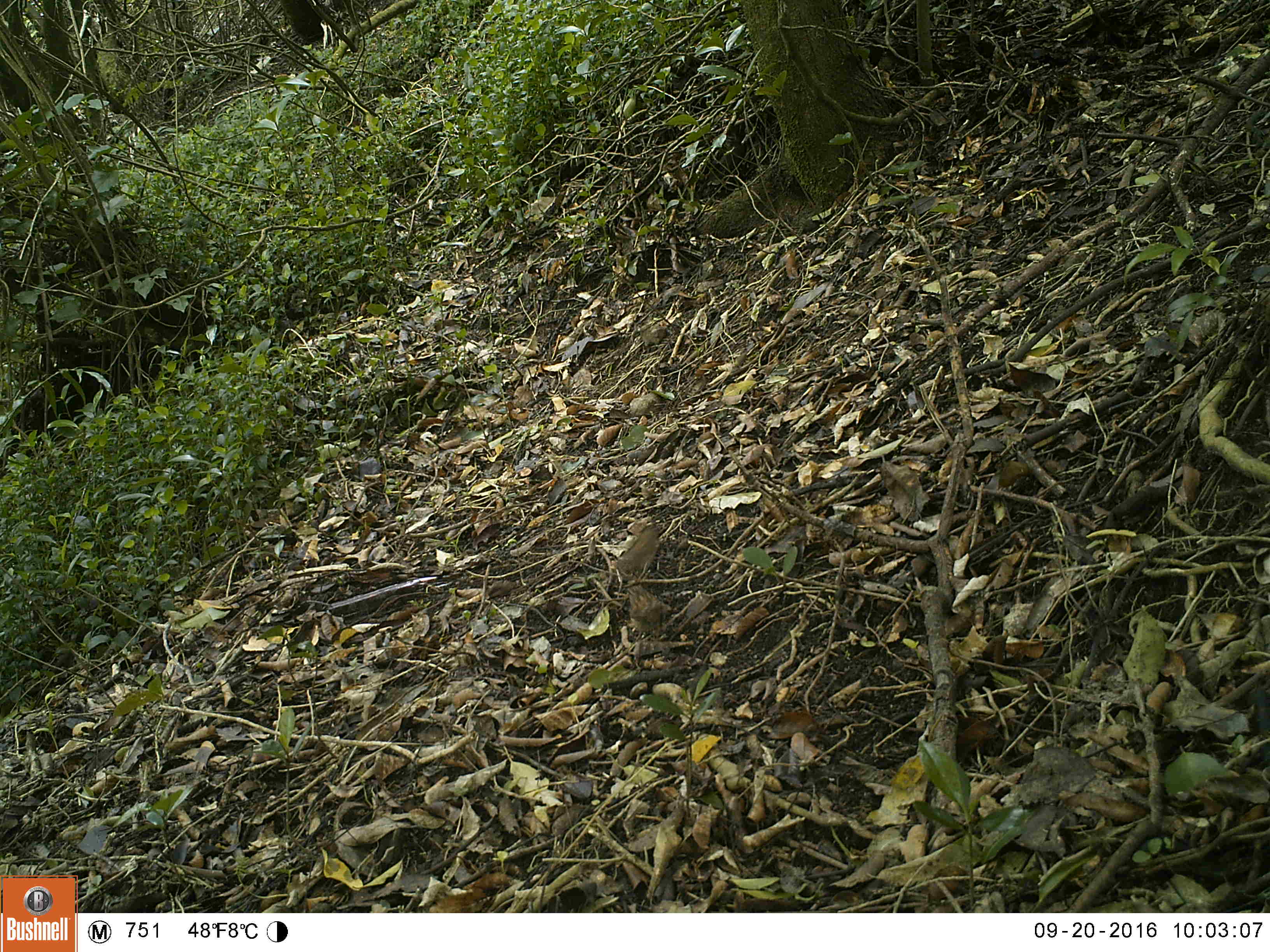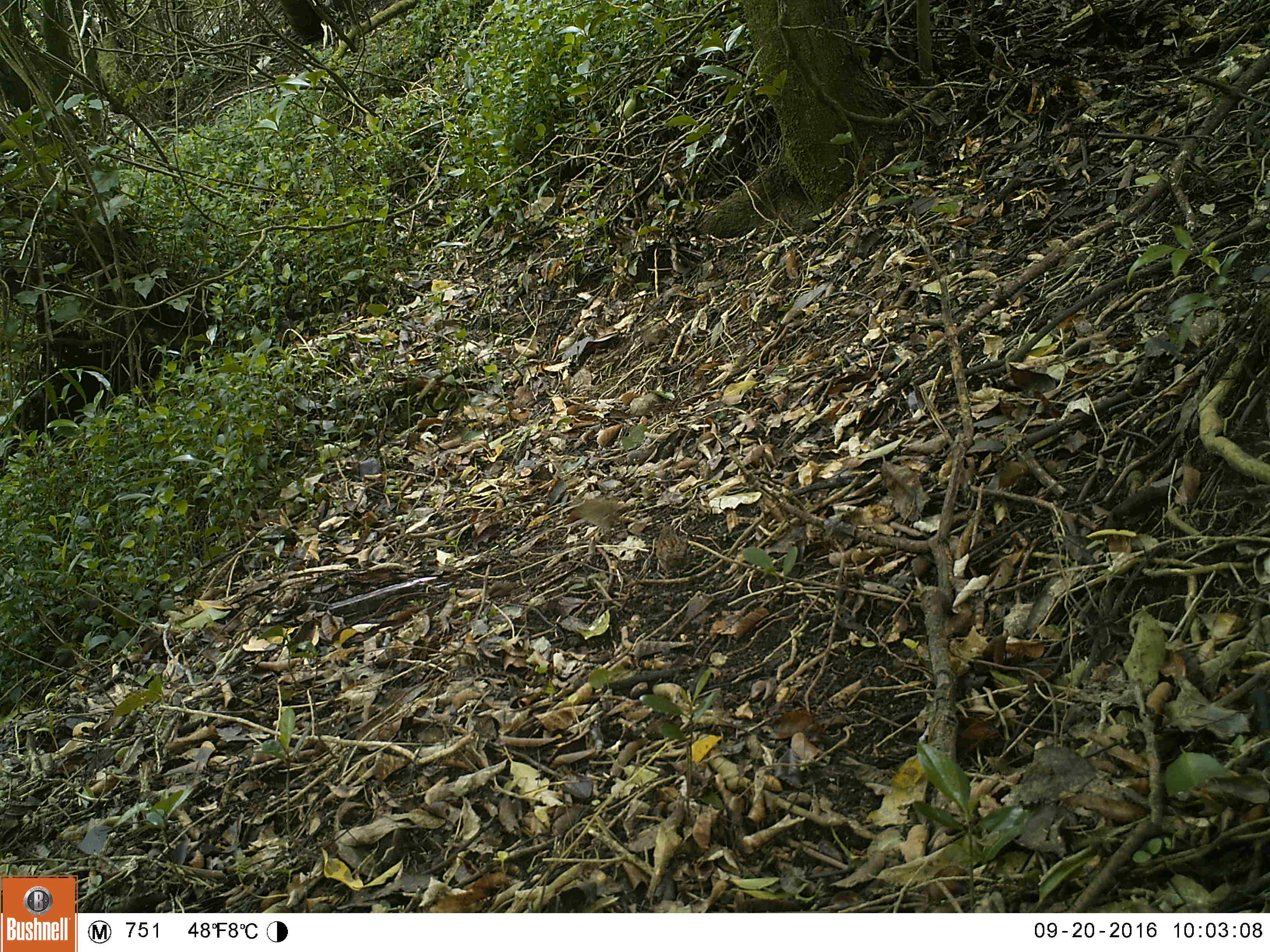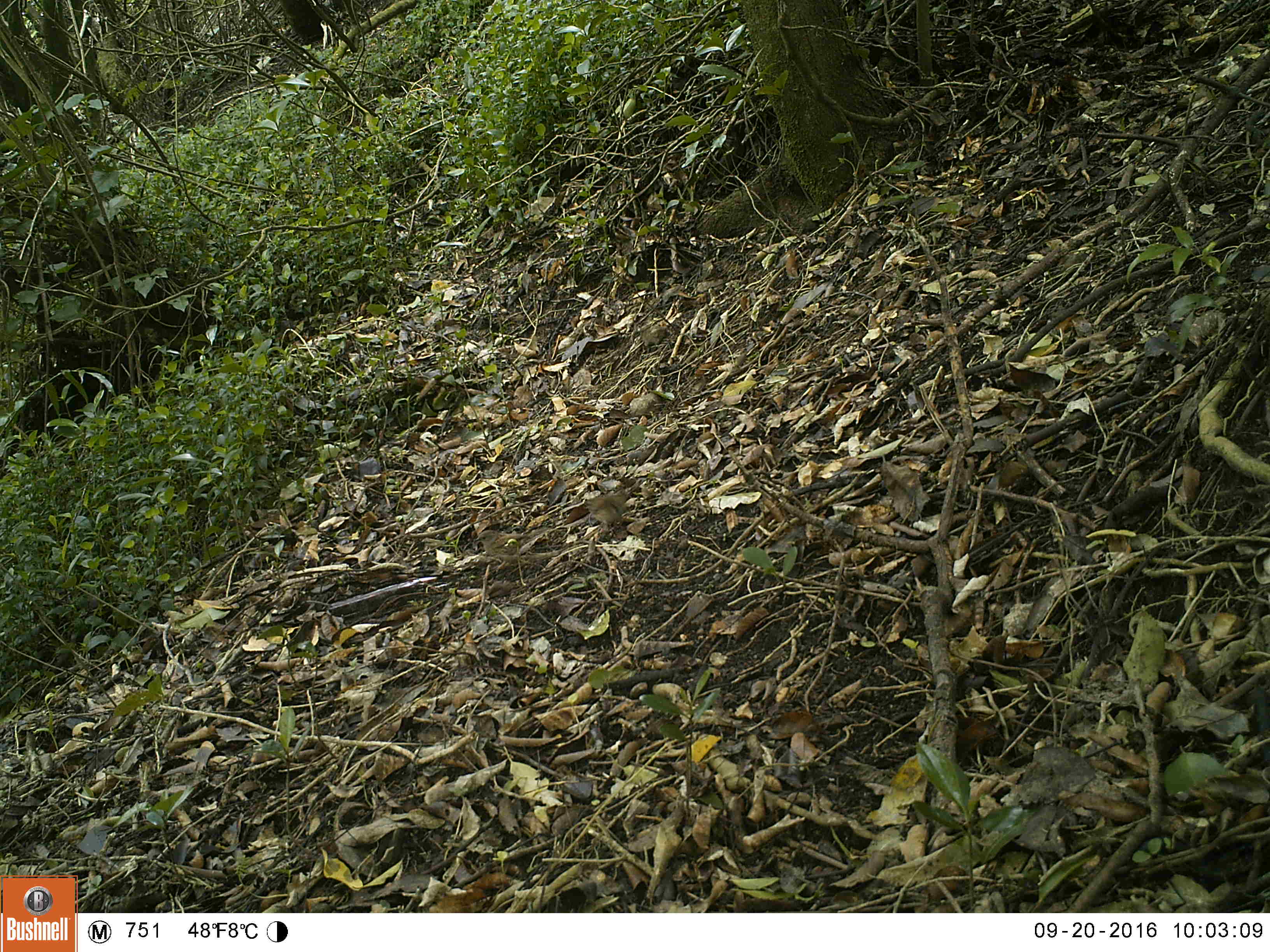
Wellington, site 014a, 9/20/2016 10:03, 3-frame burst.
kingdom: Animalia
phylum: Chordata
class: Aves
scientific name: Aves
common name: bird